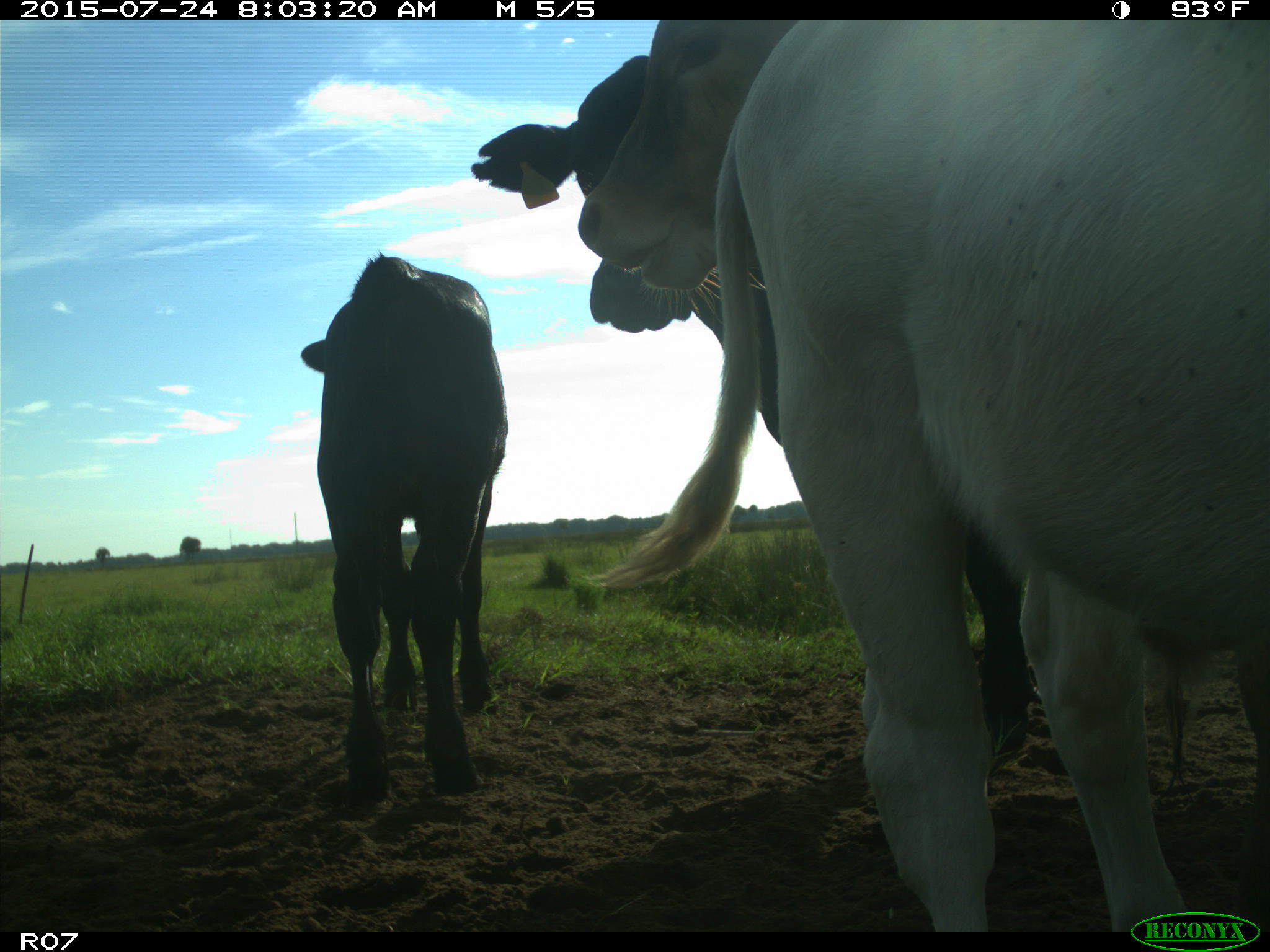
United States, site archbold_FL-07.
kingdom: Animalia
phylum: Chordata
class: Mammalia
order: Artiodactyla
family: Bovidae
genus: Bos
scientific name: Bos taurus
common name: domestic cow